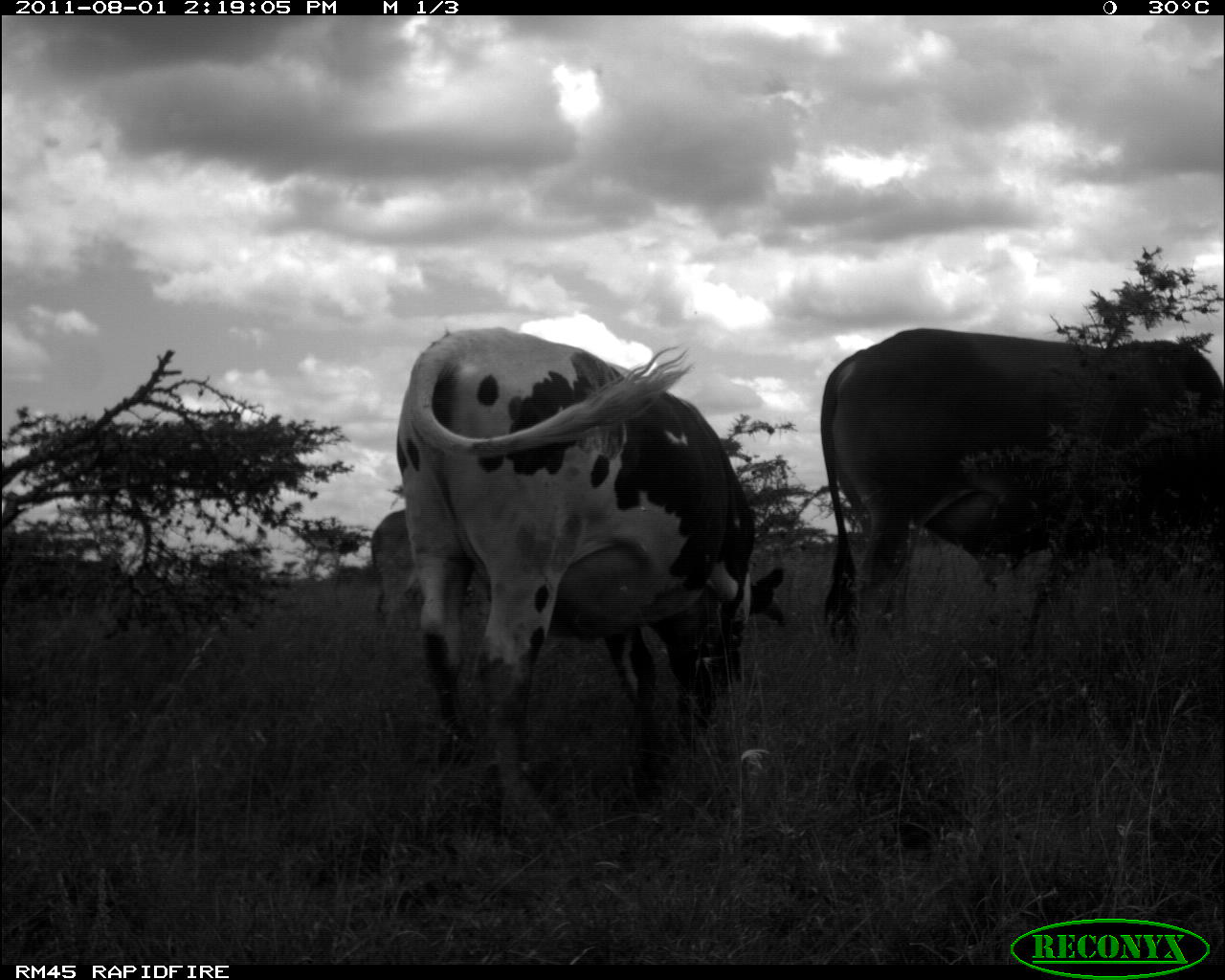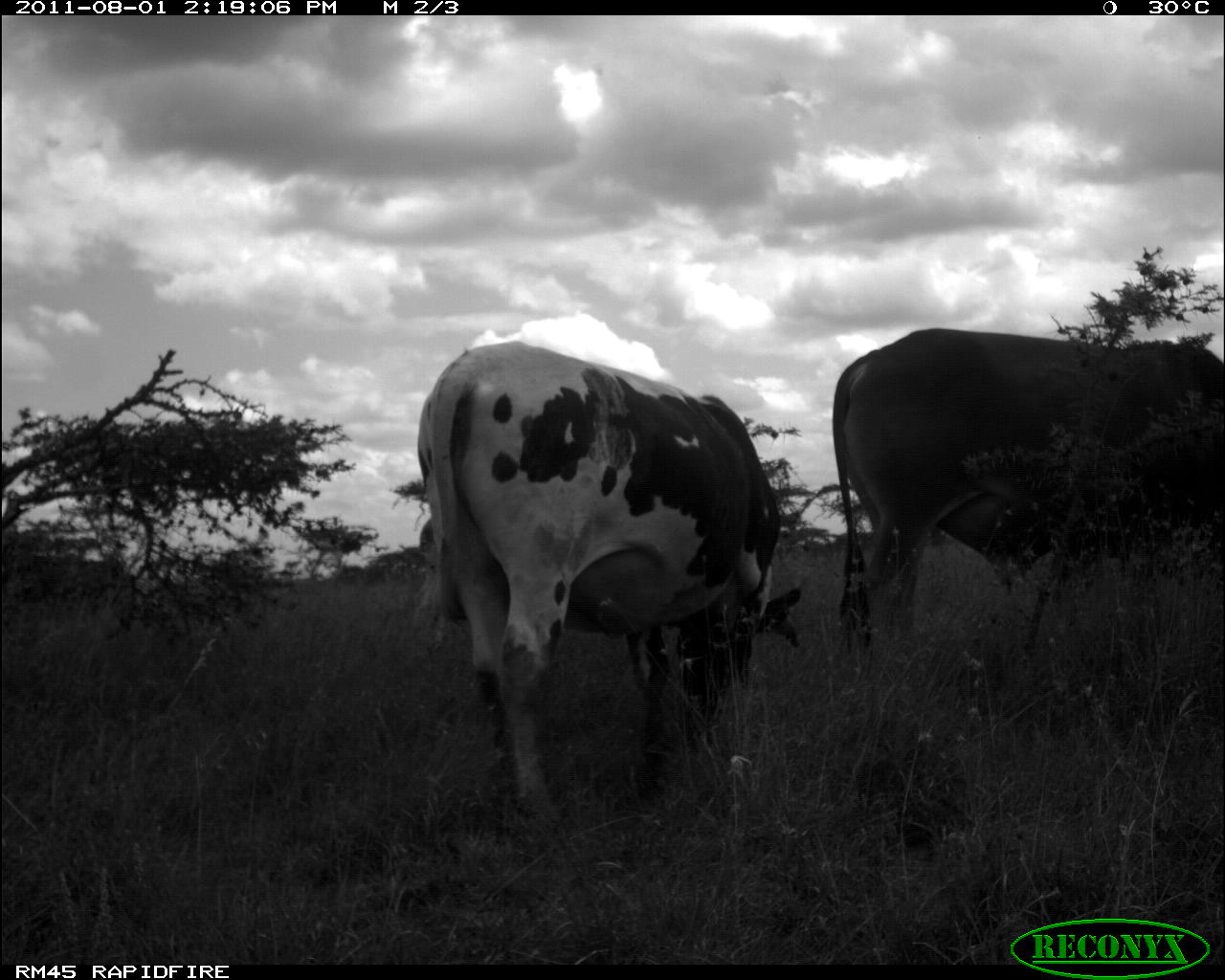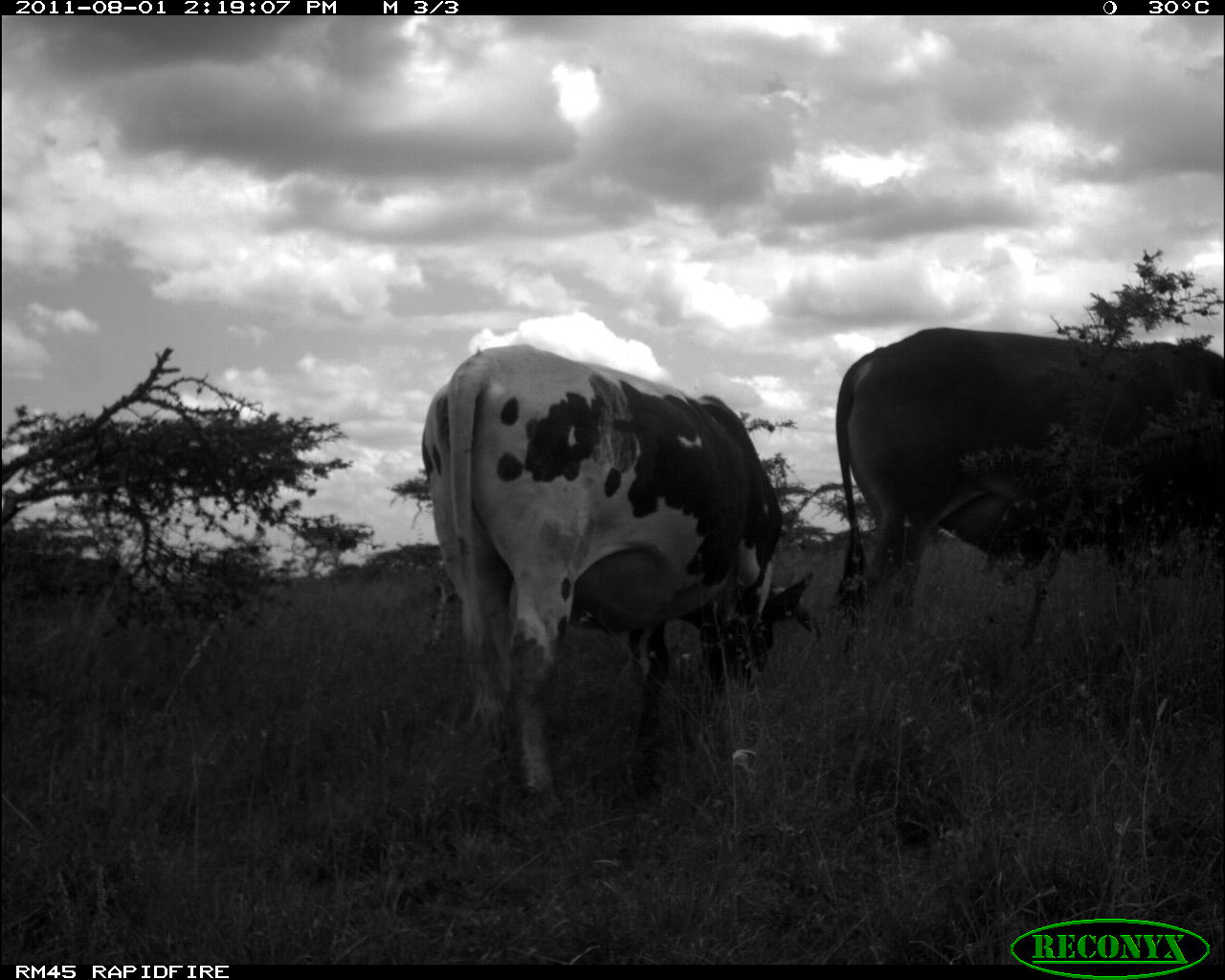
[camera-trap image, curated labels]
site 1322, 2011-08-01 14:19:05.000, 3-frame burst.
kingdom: Animalia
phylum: Chordata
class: Mammalia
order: Artiodactyla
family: Bovidae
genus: Bos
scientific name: Bos taurus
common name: domestic cattle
Bos taurus (domestic cattle), count 1.